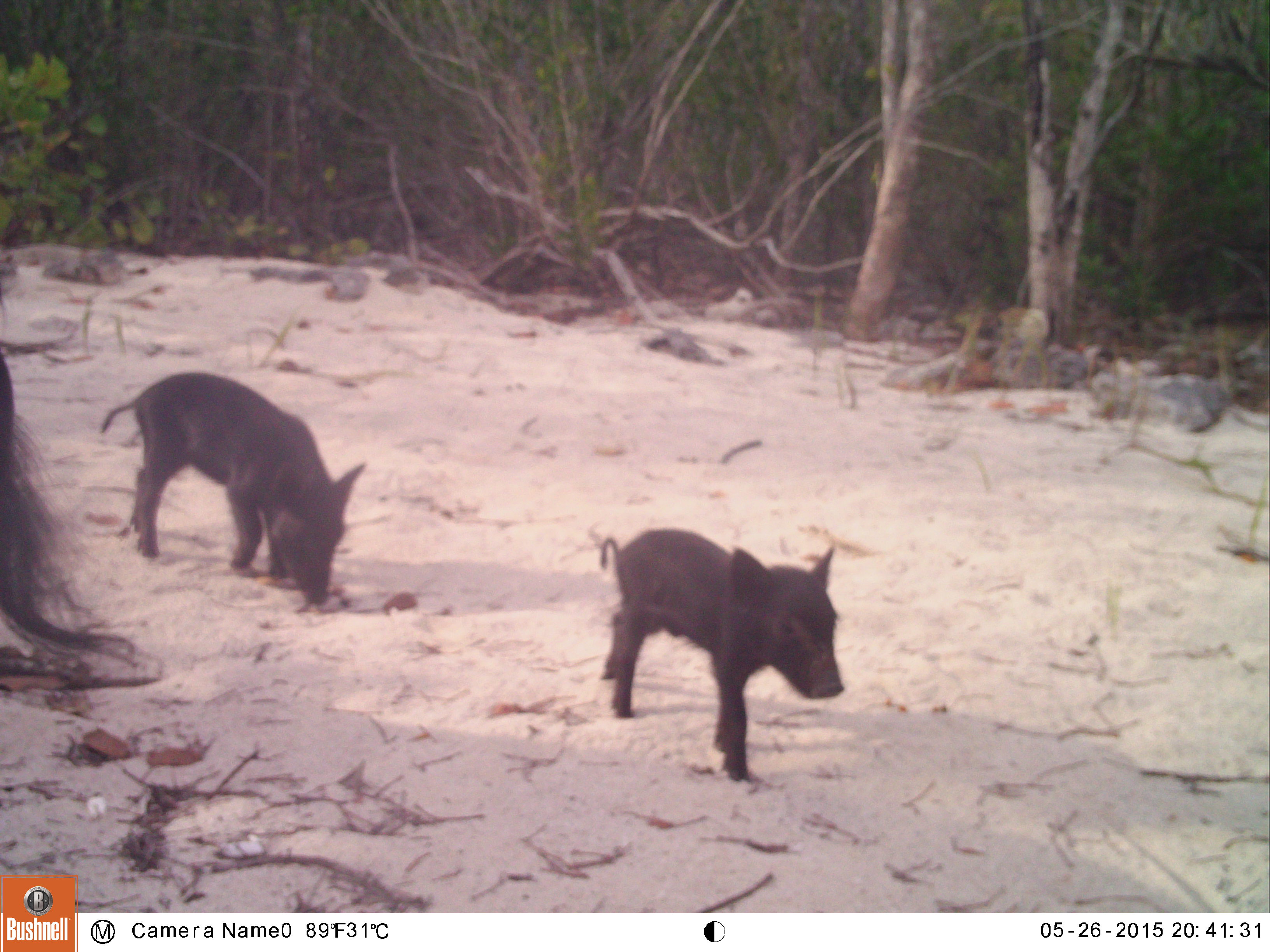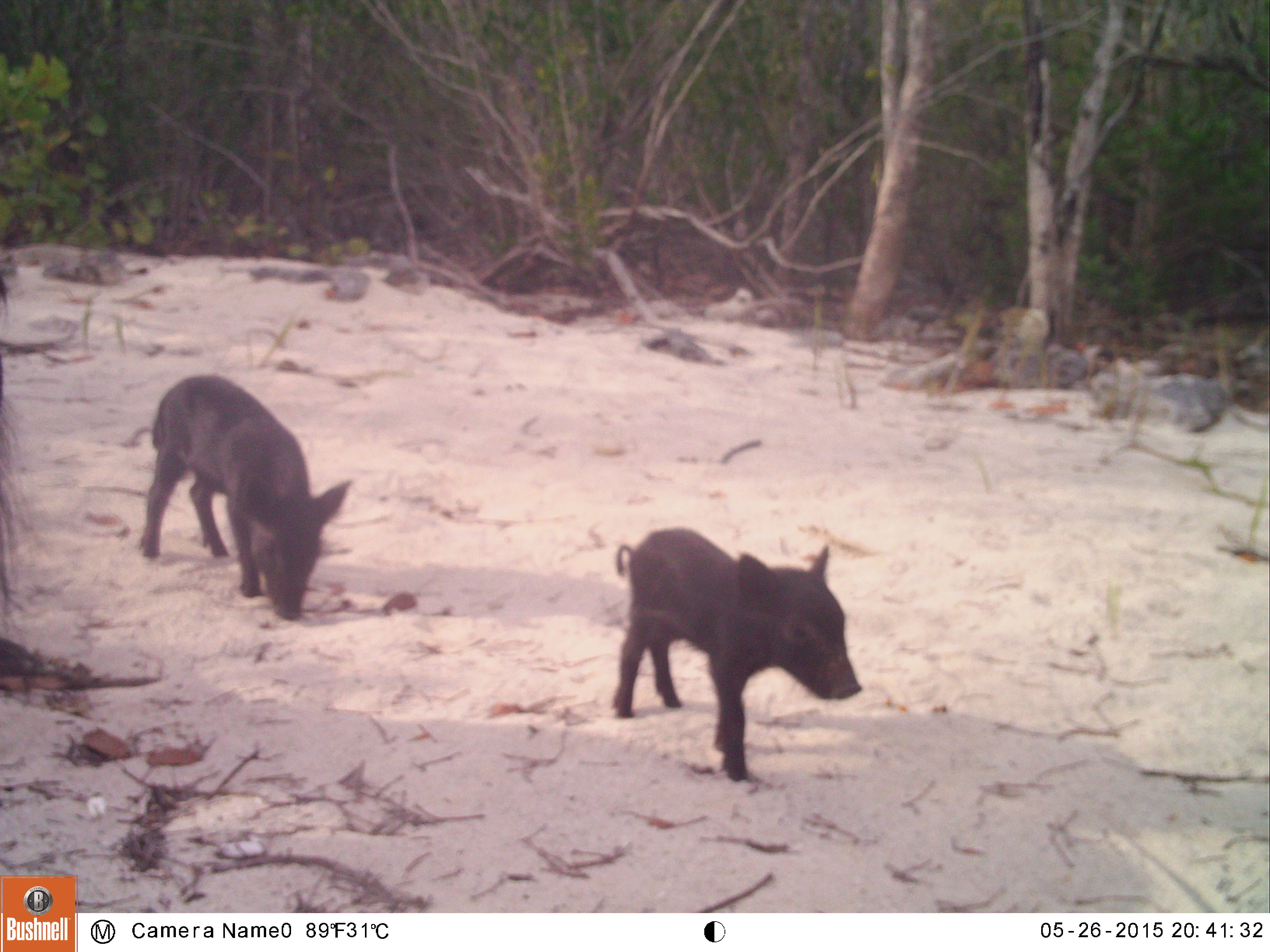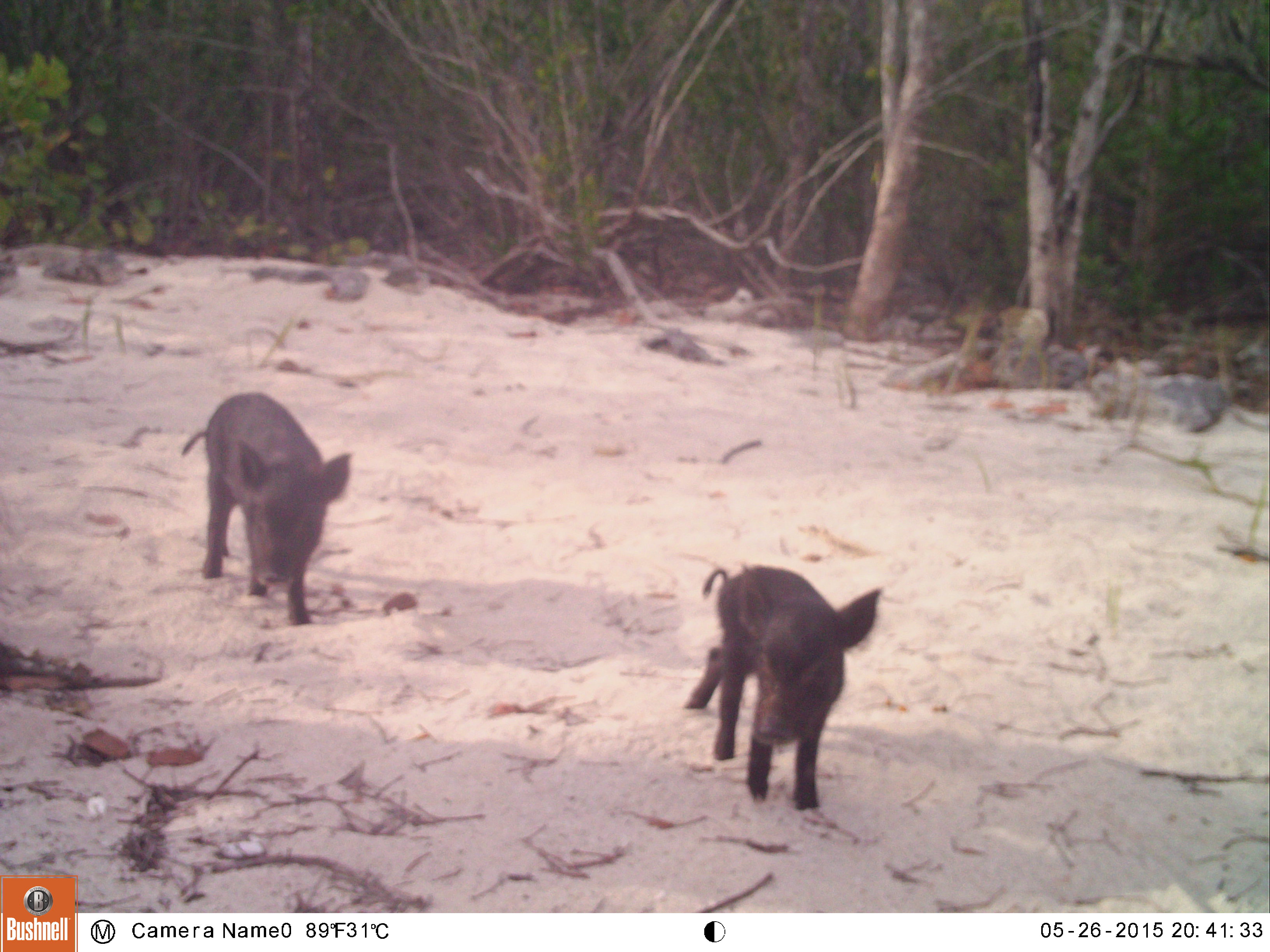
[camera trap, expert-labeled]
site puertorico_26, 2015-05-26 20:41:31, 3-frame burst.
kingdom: Animalia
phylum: Chordata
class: Mammalia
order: Artiodactyla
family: Suidae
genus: Sus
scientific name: Sus scrofa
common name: pig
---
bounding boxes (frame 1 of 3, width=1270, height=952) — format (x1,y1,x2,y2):
pig: (600,525,849,788); (100,368,368,606); (0,324,129,677)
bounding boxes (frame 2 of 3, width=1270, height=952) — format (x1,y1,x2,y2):
pig: (606,525,860,782); (139,372,349,619)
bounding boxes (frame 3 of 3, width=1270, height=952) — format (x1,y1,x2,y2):
pig: (680,560,883,819); (182,390,349,623)